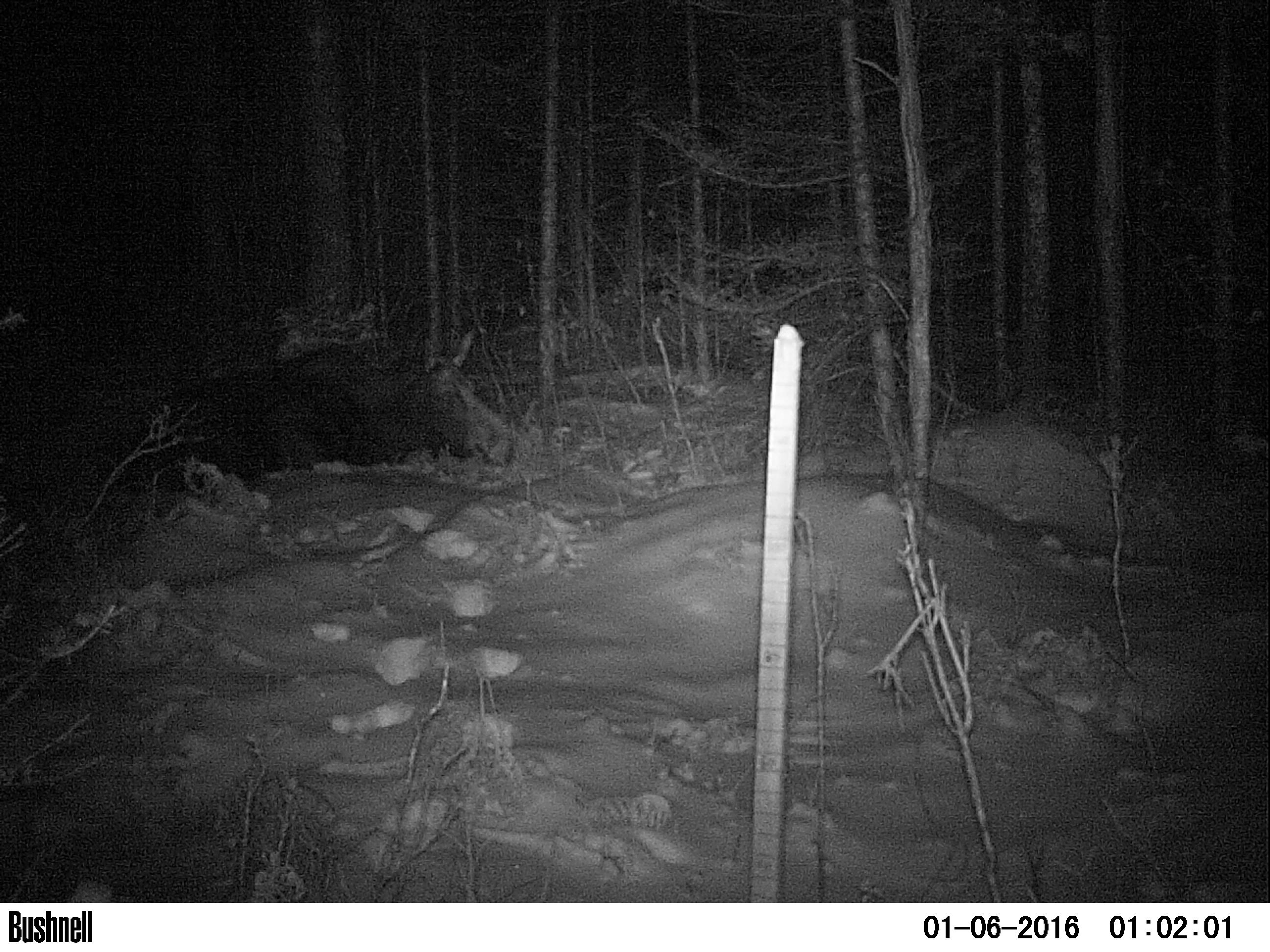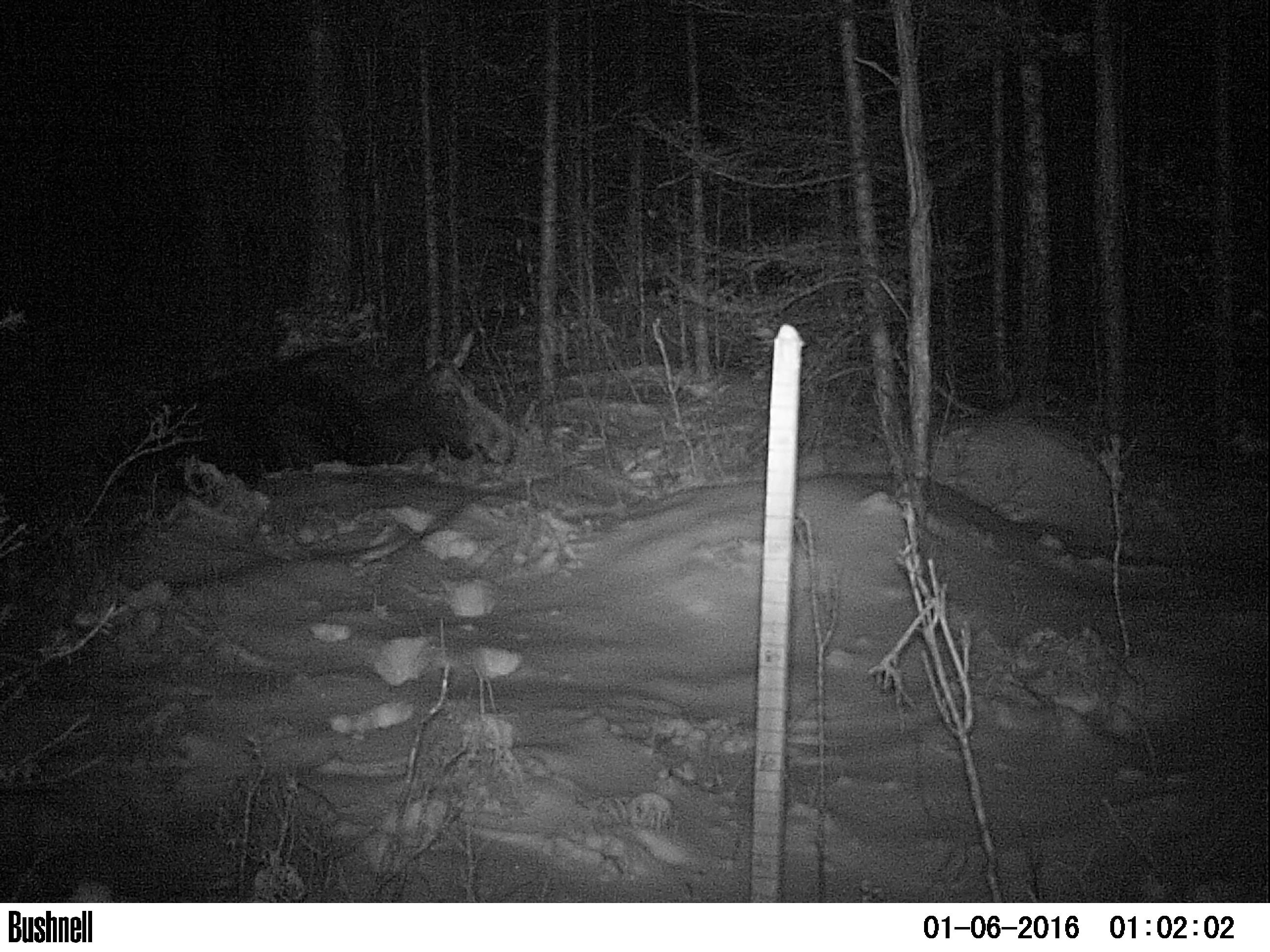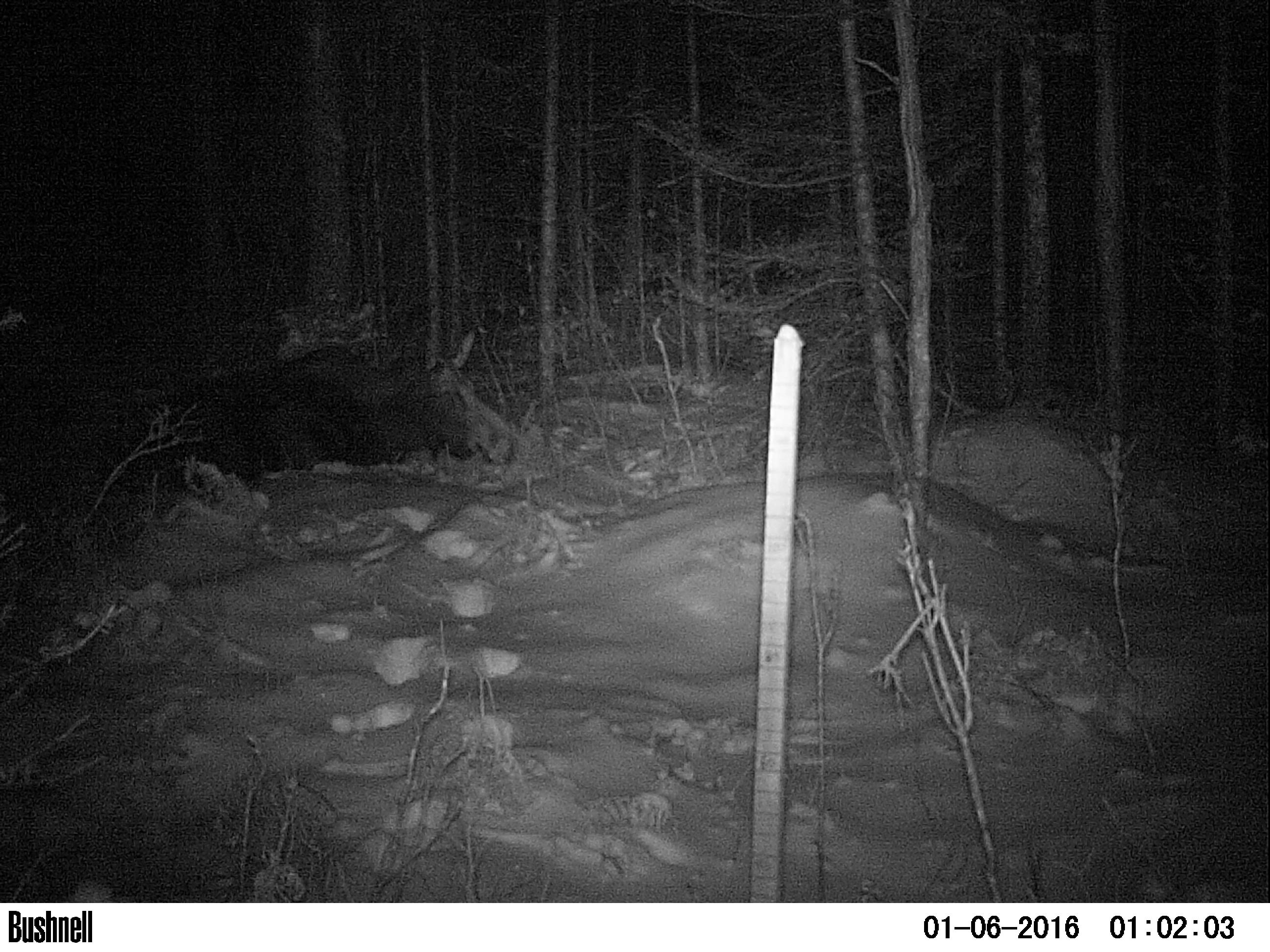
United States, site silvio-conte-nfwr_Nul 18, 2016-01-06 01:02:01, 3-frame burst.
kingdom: Animalia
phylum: Chordata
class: Mammalia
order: Artiodactyla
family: Cervidae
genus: Alces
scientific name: Alces alces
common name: moose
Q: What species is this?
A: Moose (Alces alces).